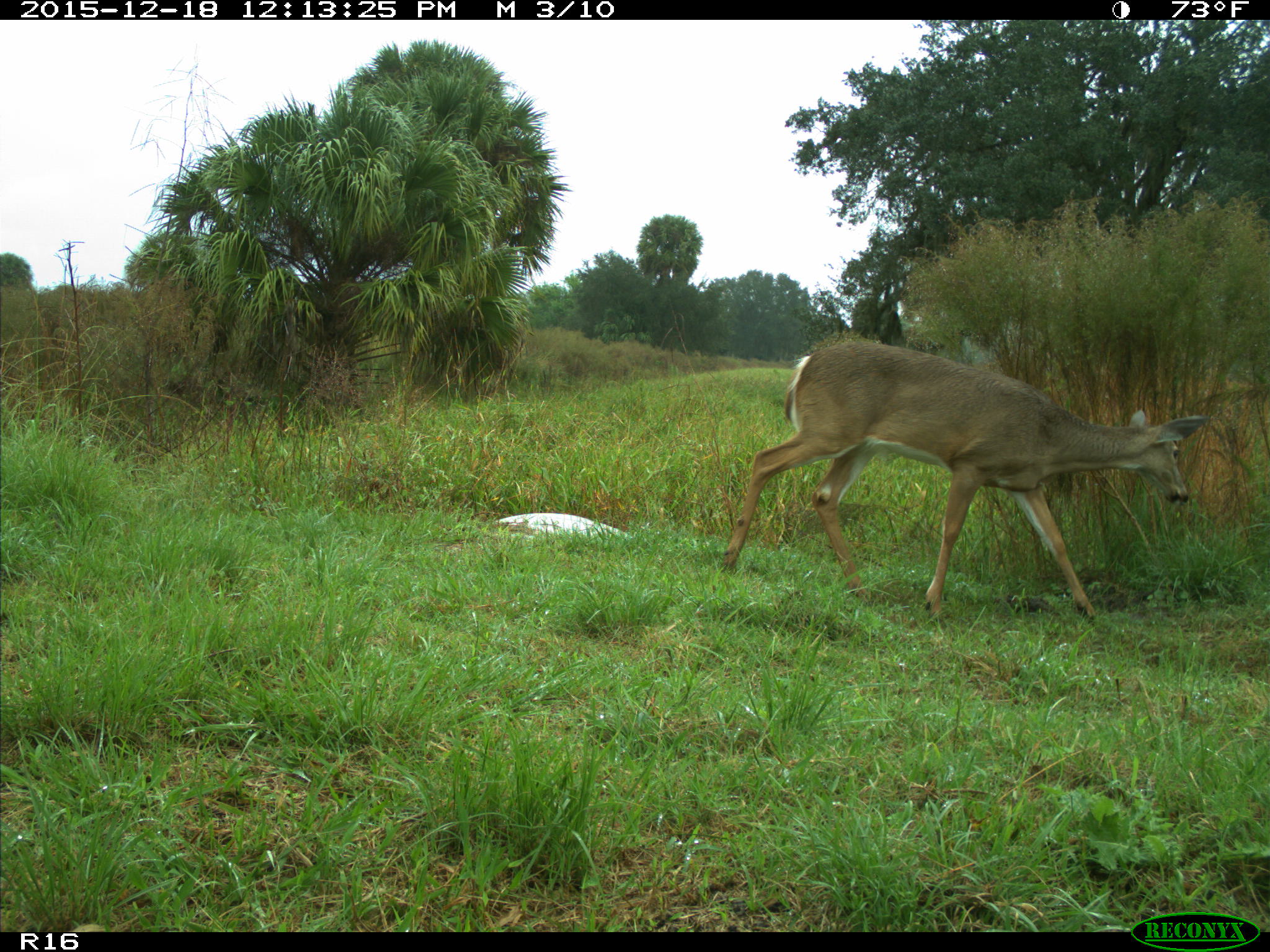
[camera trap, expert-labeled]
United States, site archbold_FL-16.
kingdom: Animalia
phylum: Chordata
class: Mammalia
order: Artiodactyla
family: Cervidae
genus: Odocoileus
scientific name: Odocoileus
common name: deer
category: unidentified deer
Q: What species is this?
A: Unidentified deer (deer) (Odocoileus).